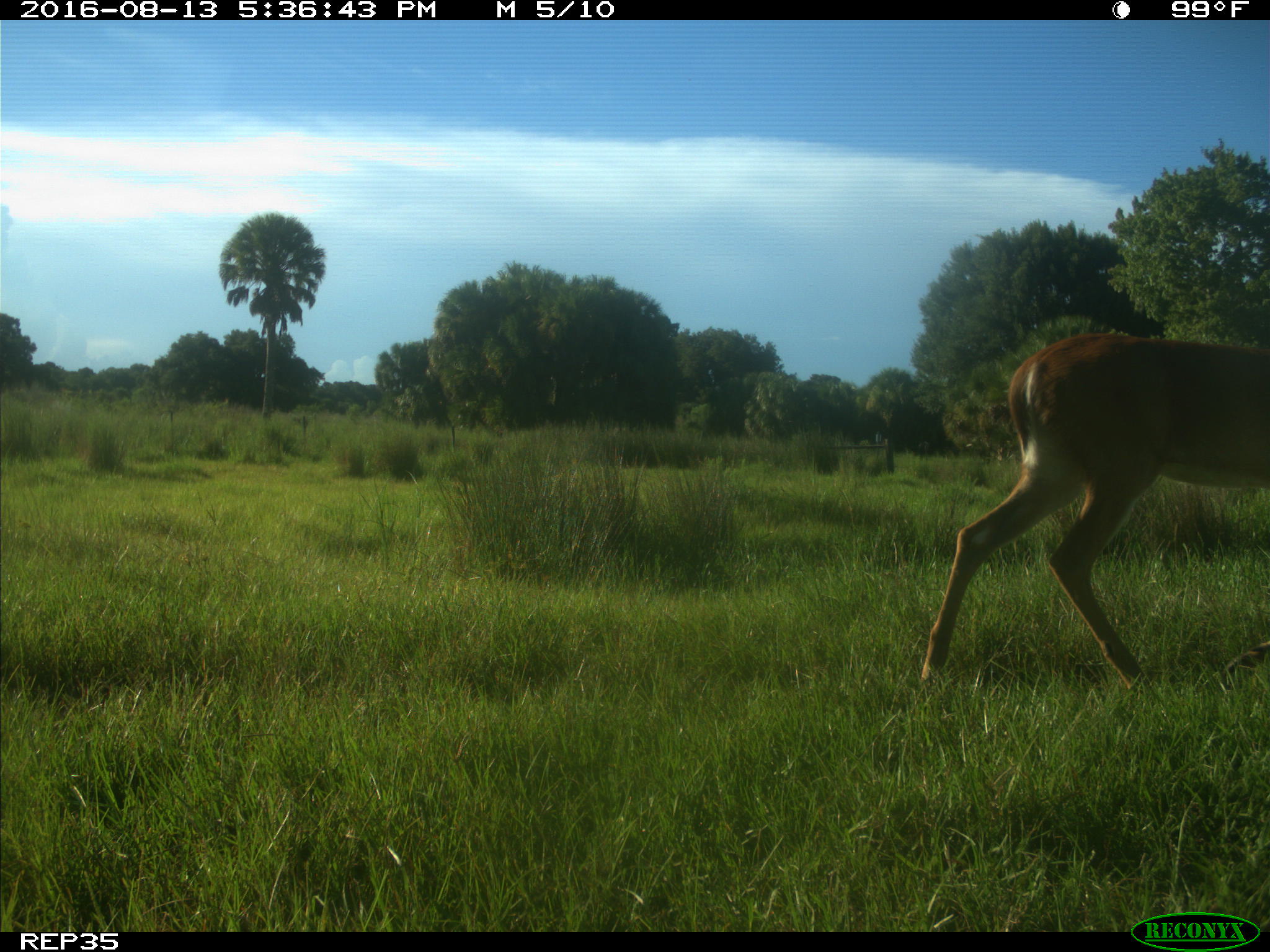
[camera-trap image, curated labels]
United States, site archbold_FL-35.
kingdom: Animalia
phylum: Chordata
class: Mammalia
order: Artiodactyla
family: Cervidae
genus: Odocoileus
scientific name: Odocoileus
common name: deer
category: unidentified deer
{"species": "unidentified deer (deer) (Odocoileus)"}